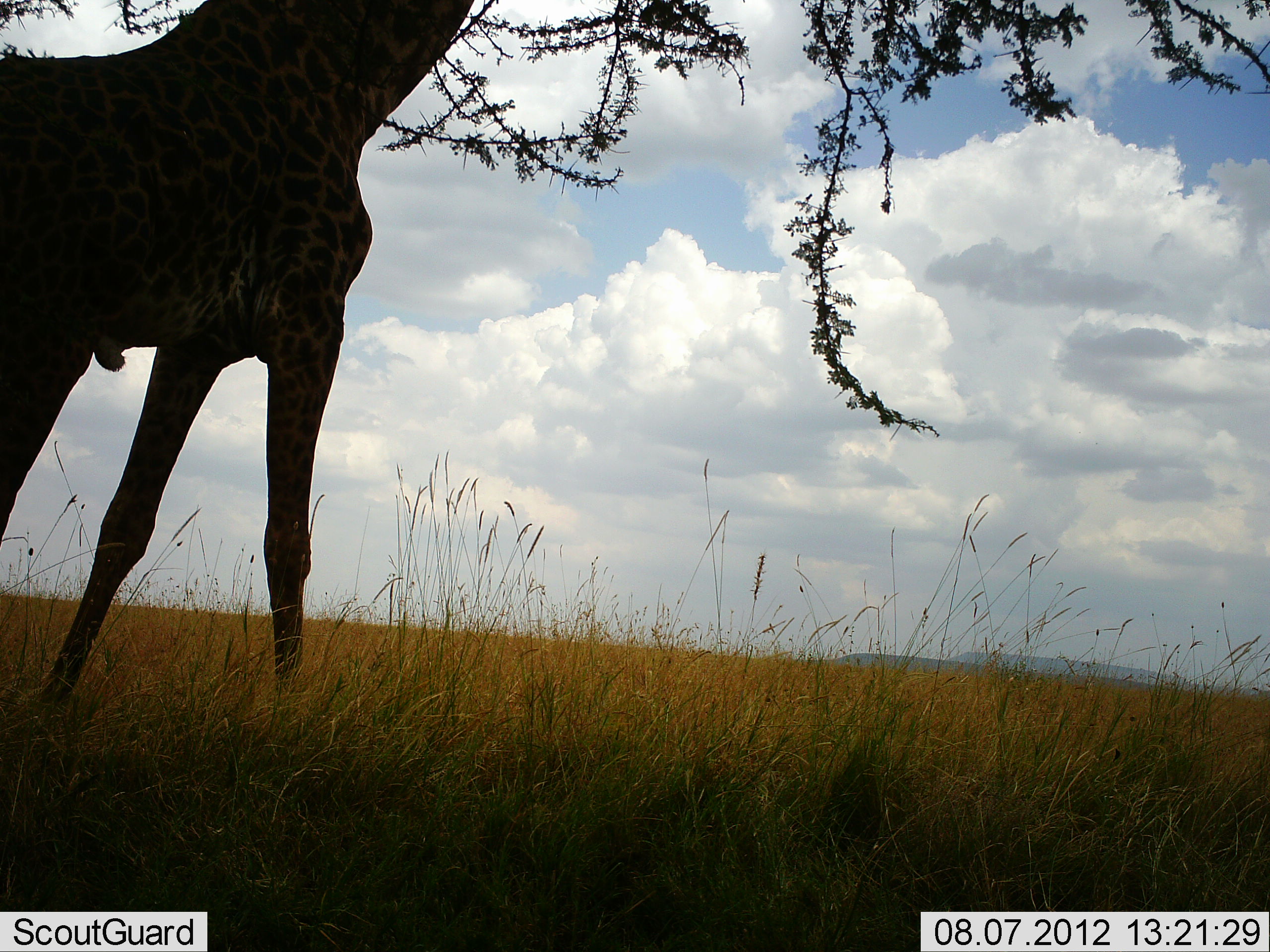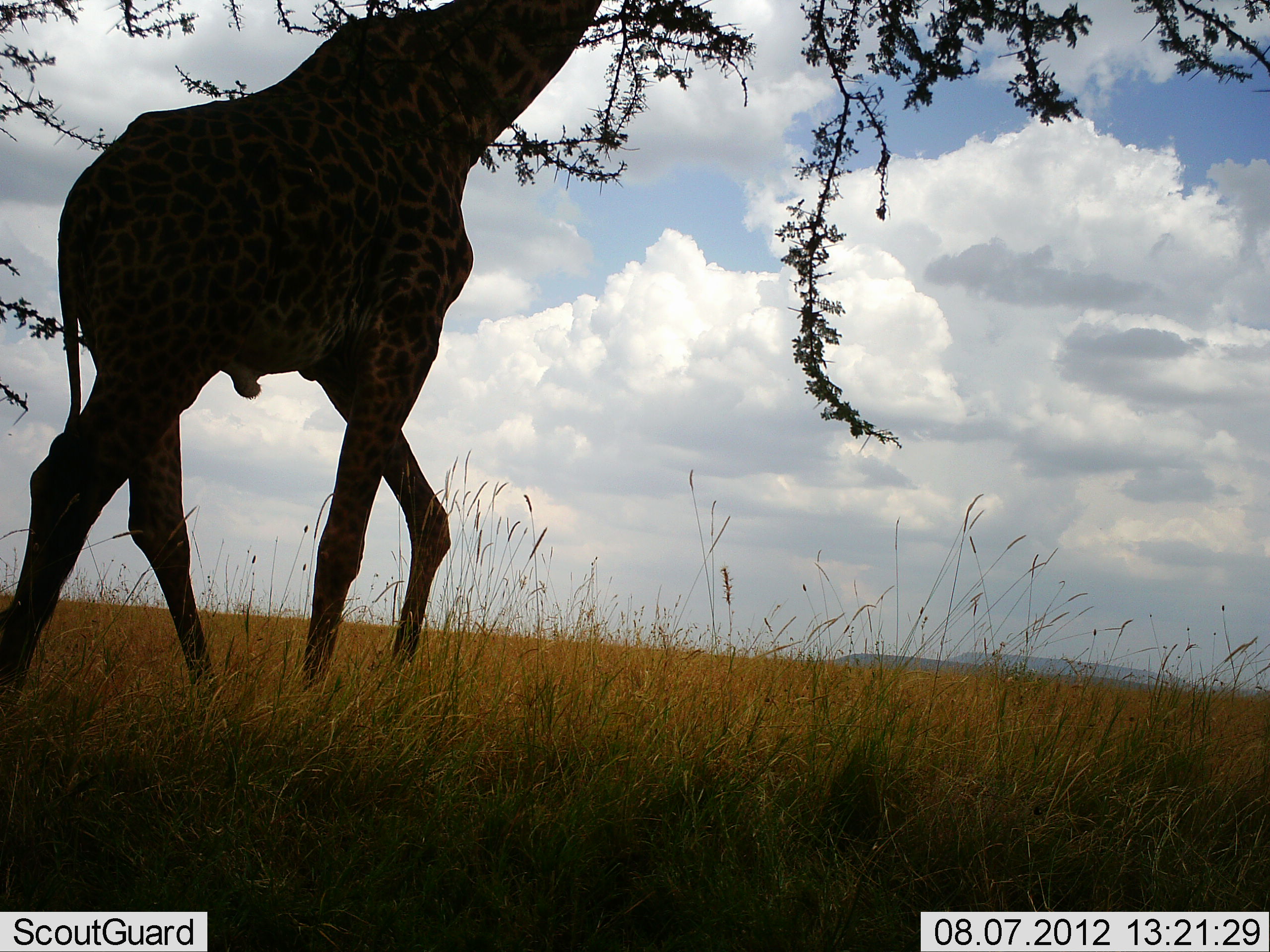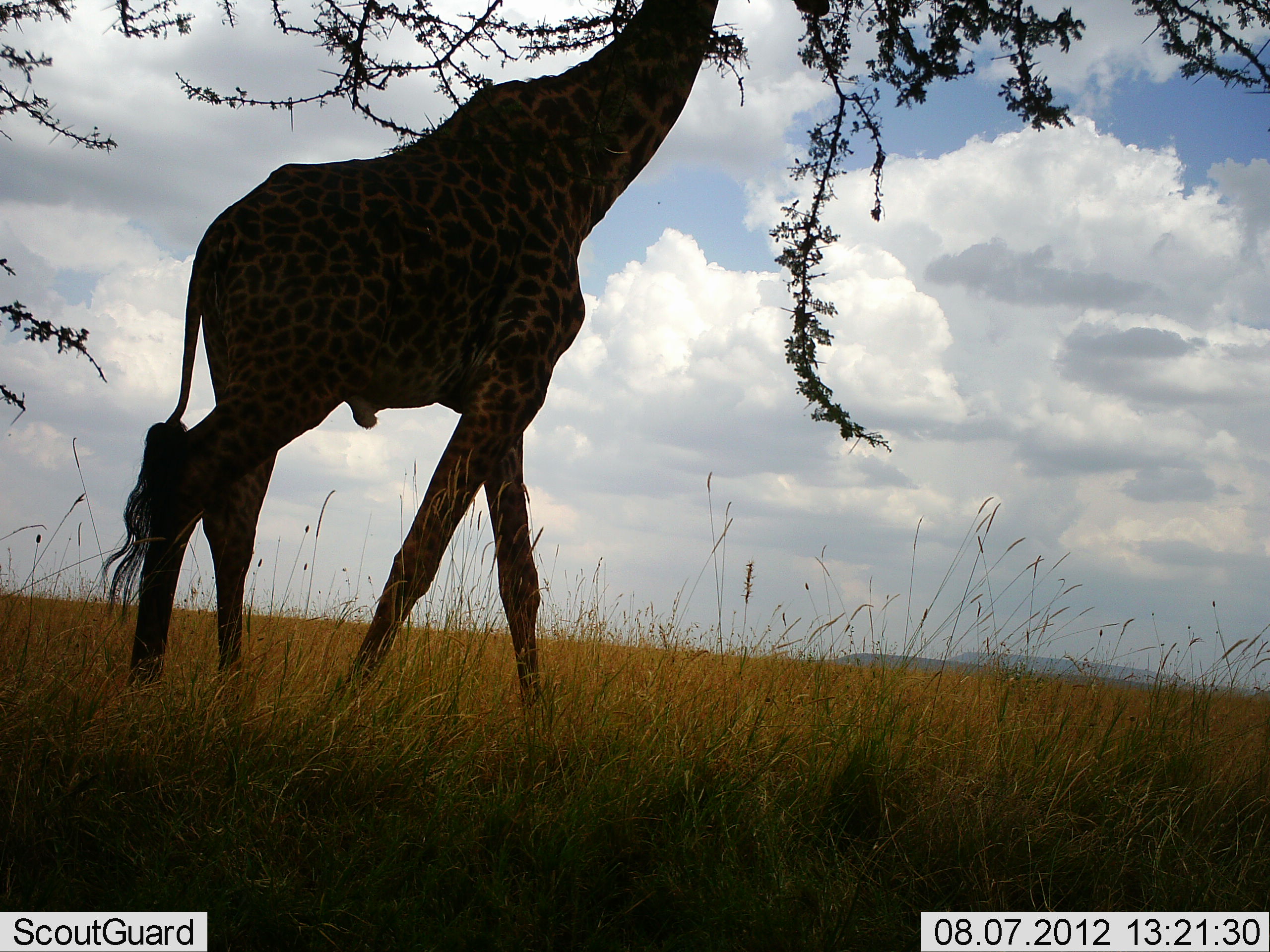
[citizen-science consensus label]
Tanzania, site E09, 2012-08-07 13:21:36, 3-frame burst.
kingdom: Animalia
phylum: Chordata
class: Mammalia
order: Artiodactyla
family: Giraffidae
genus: Giraffa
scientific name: Giraffa camelopardalis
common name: giraffe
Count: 1.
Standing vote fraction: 9%.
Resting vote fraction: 0%.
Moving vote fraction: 91%.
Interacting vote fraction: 0%.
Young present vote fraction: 0%.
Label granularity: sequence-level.